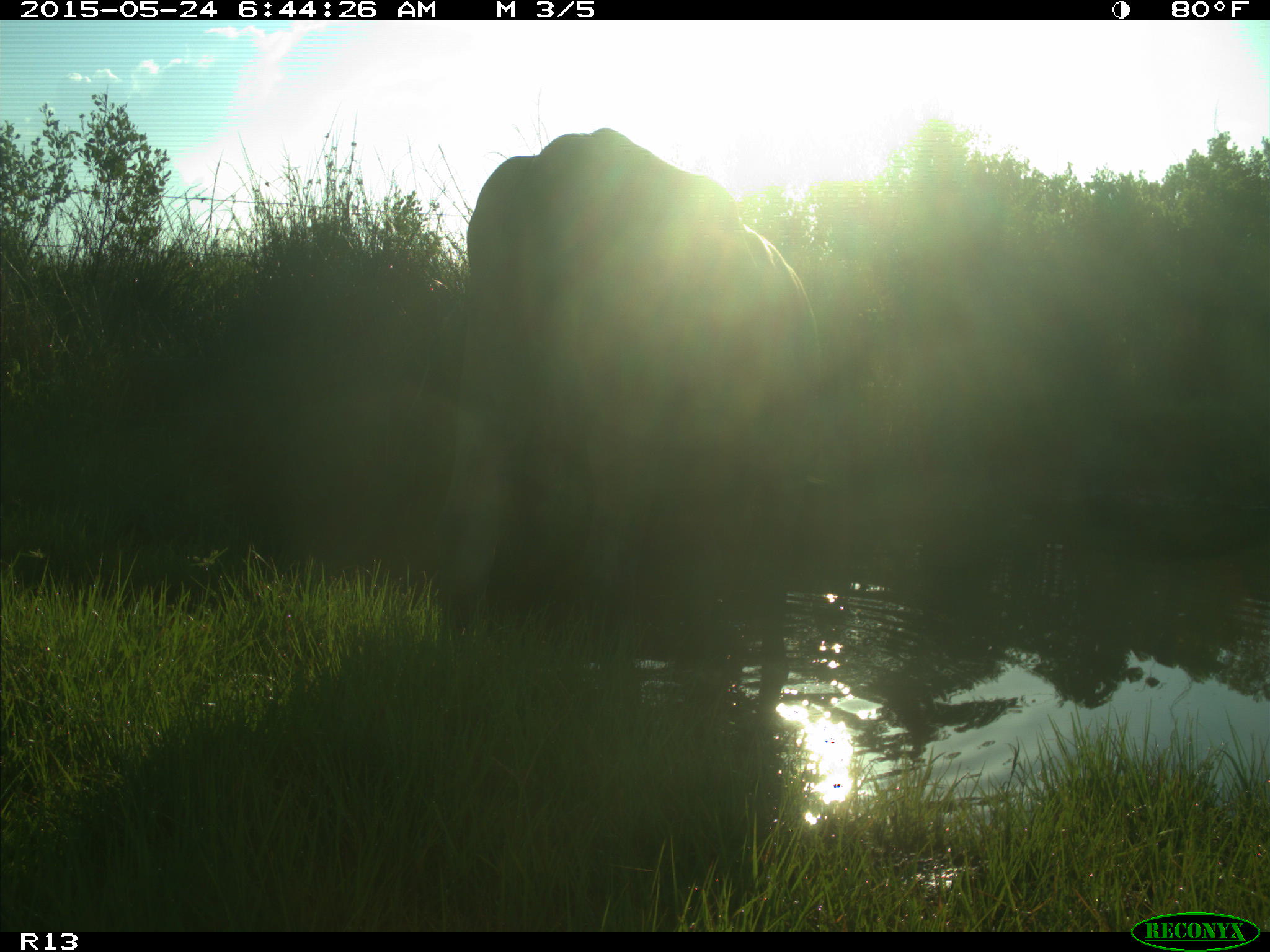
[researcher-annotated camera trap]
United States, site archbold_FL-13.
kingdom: Animalia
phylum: Chordata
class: Mammalia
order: Artiodactyla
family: Bovidae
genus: Bos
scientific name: Bos taurus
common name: domestic cow